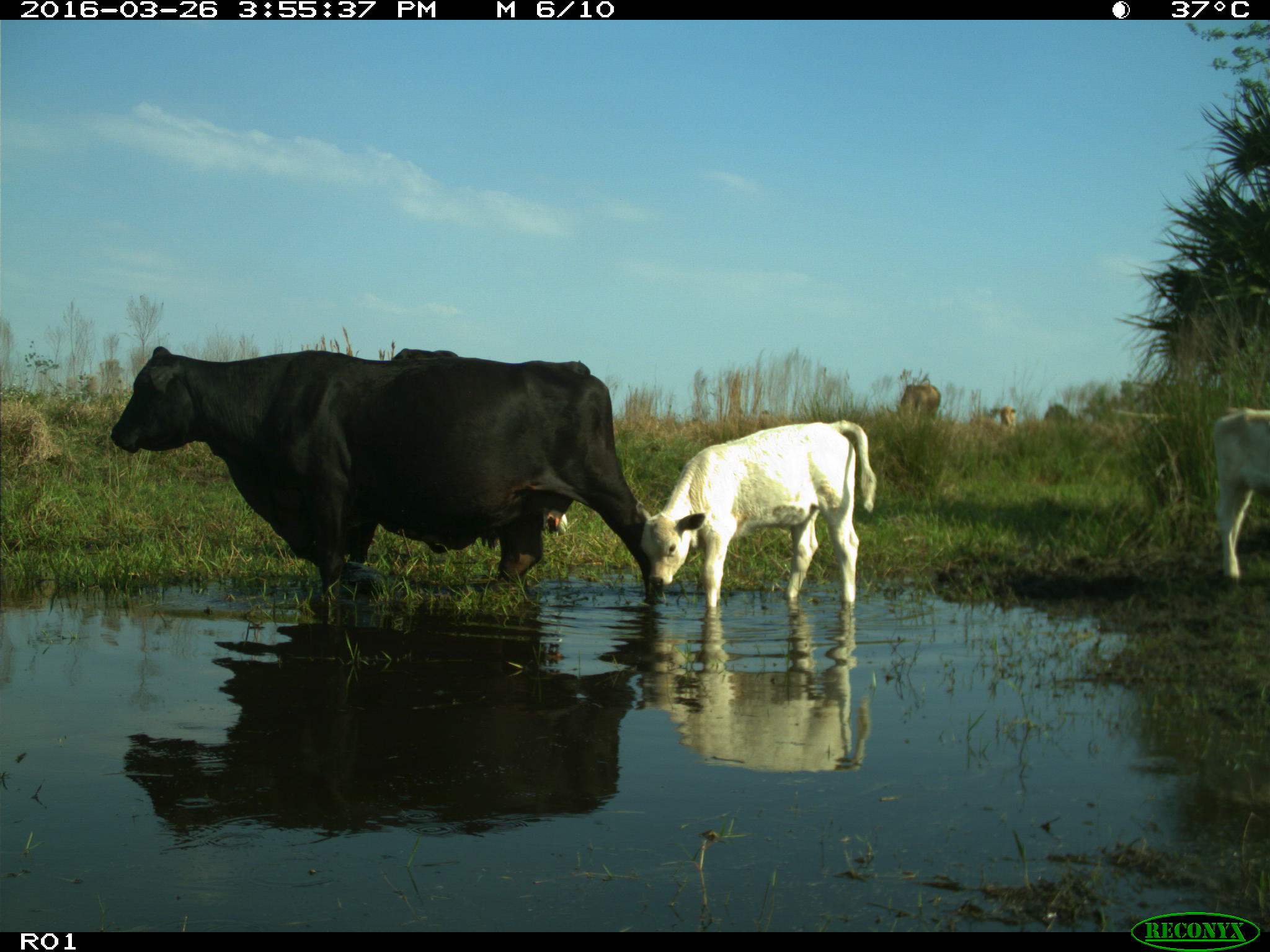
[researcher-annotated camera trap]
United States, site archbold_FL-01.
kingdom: Animalia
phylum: Chordata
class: Mammalia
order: Artiodactyla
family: Bovidae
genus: Bos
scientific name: Bos taurus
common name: domestic cow